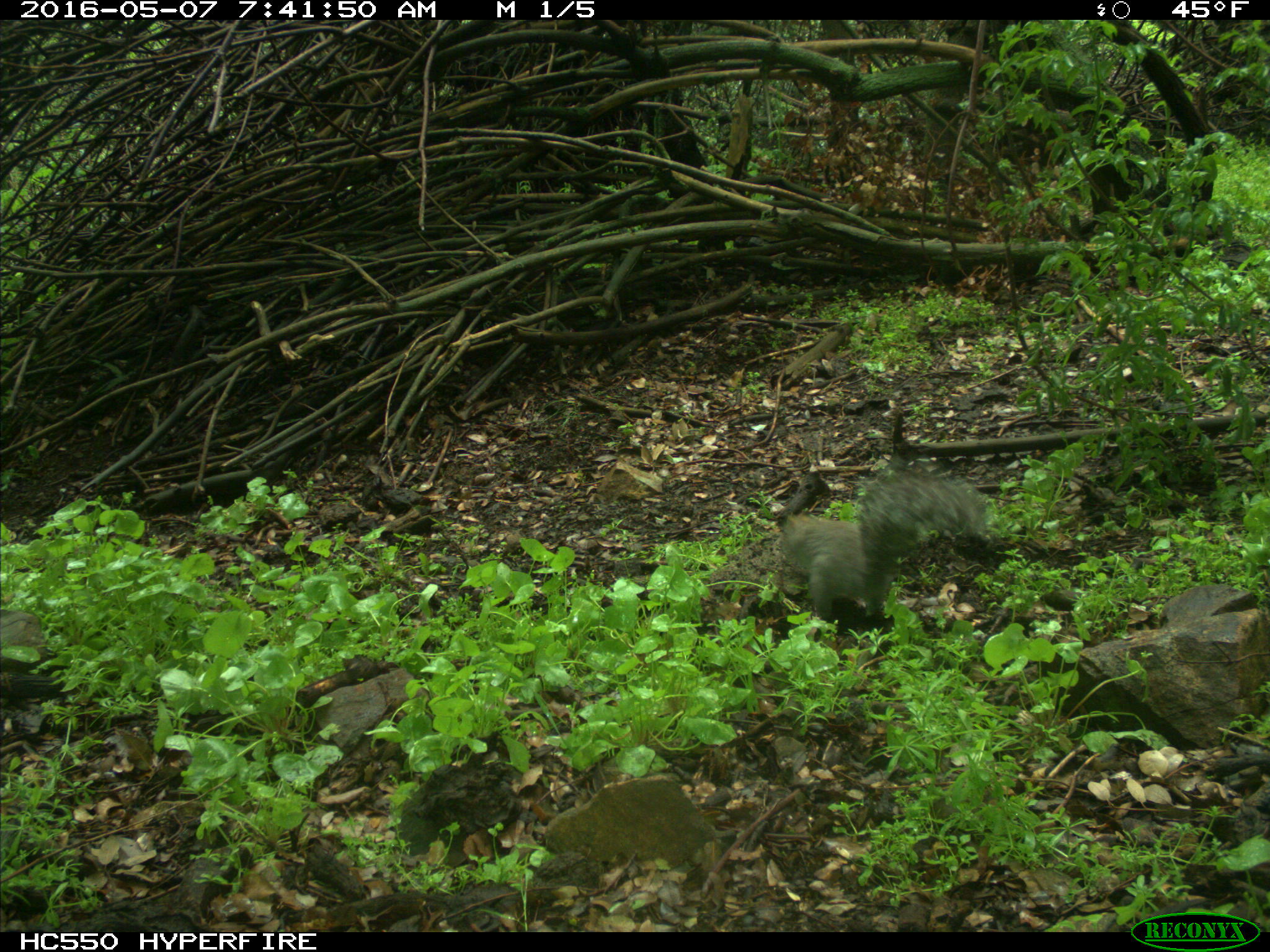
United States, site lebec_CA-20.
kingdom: Animalia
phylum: Chordata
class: Mammalia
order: Rodentia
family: Sciuridae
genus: Sciurus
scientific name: Sciurus carolinensis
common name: eastern gray squirrel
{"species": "Sciurus carolinensis (eastern gray squirrel)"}